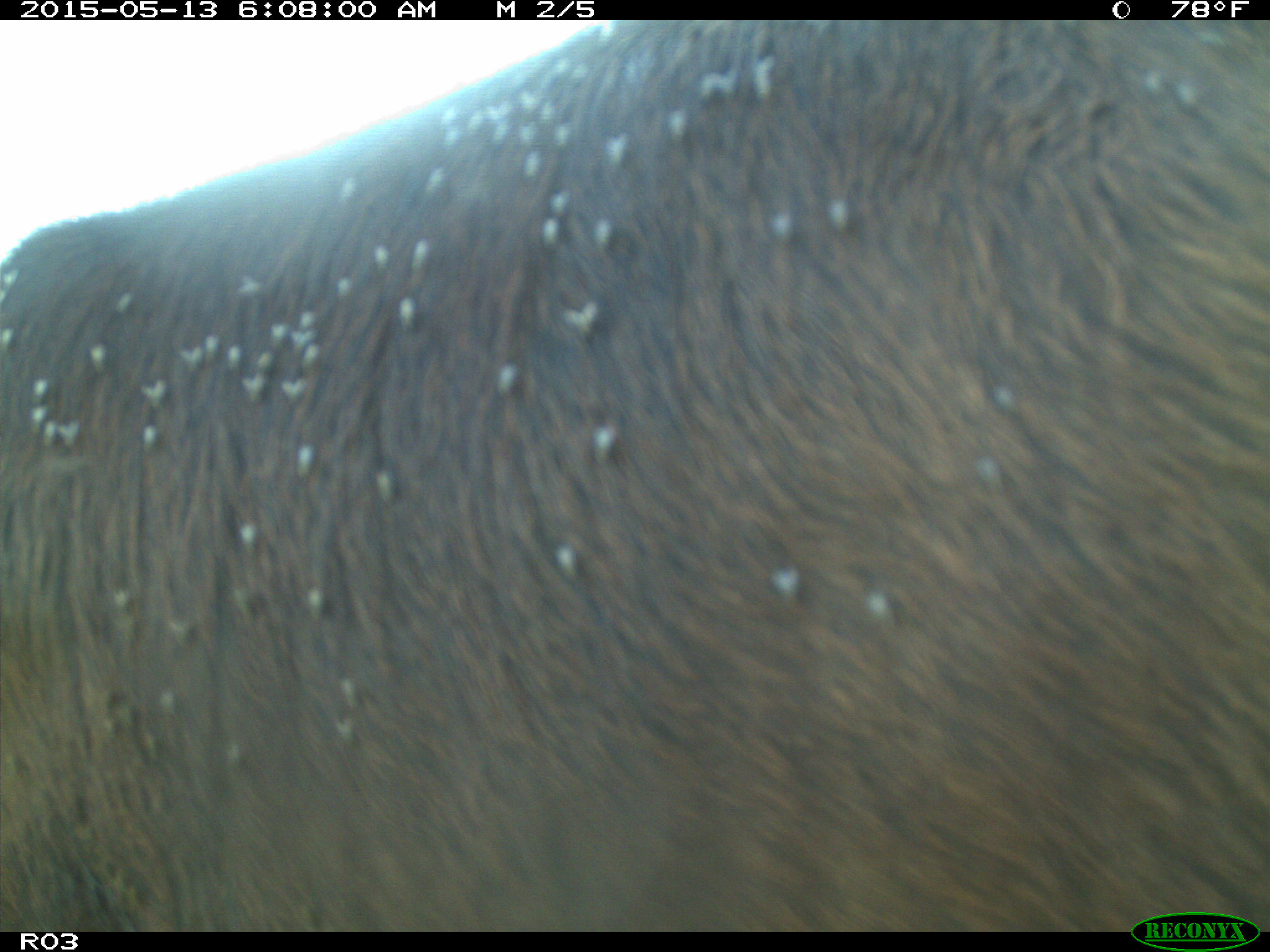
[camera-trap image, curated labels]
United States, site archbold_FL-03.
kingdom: Animalia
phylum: Chordata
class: Mammalia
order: Artiodactyla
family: Bovidae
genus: Bos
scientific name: Bos taurus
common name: domestic cow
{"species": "Bos taurus (domestic cow)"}